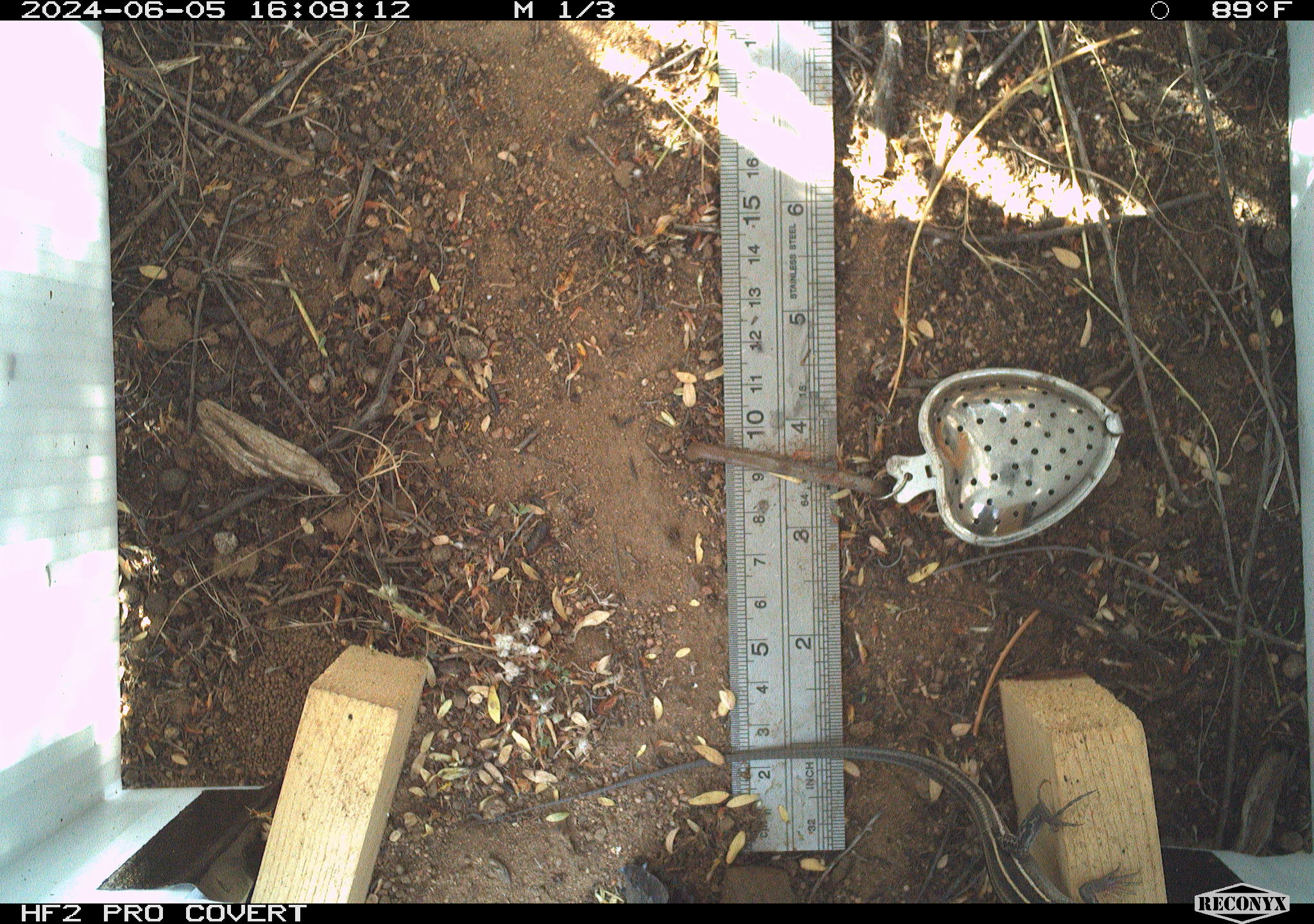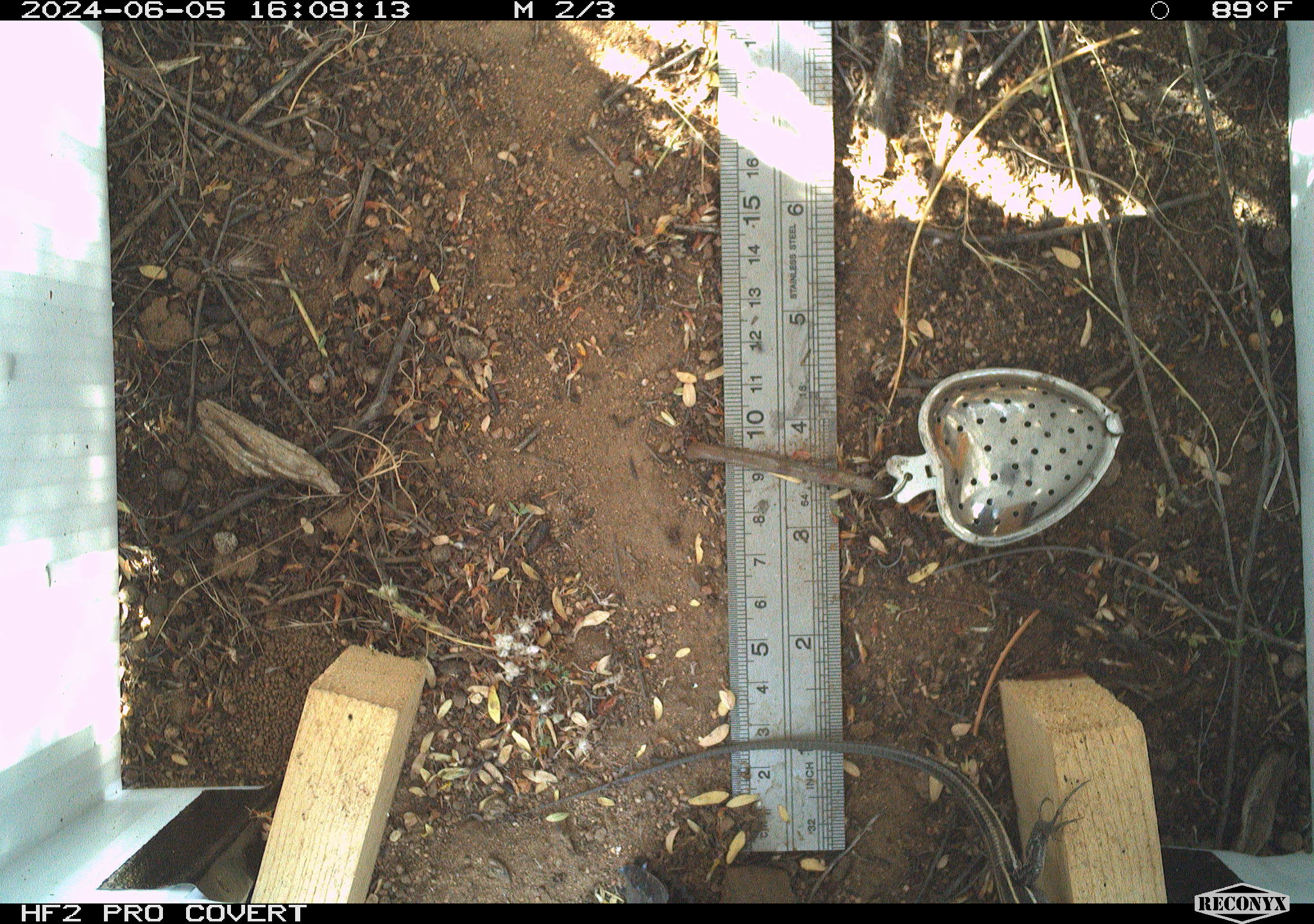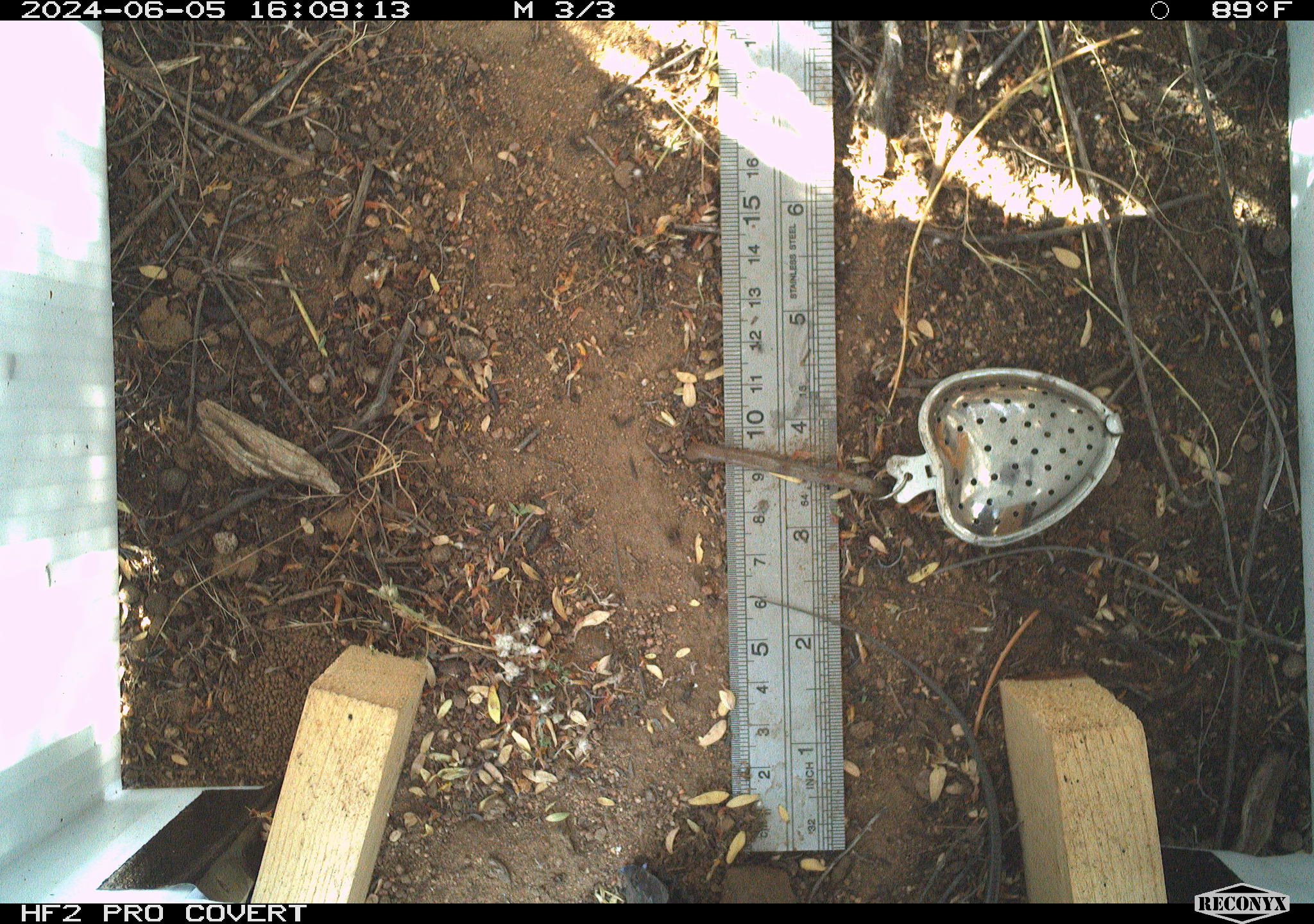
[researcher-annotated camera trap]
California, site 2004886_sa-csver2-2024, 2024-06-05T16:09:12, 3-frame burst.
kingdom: Animalia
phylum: Chordata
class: Reptilia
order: Squamata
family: Scincidae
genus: Plestiodon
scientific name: Plestiodon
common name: blue-tailed skinks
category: plestiodon species